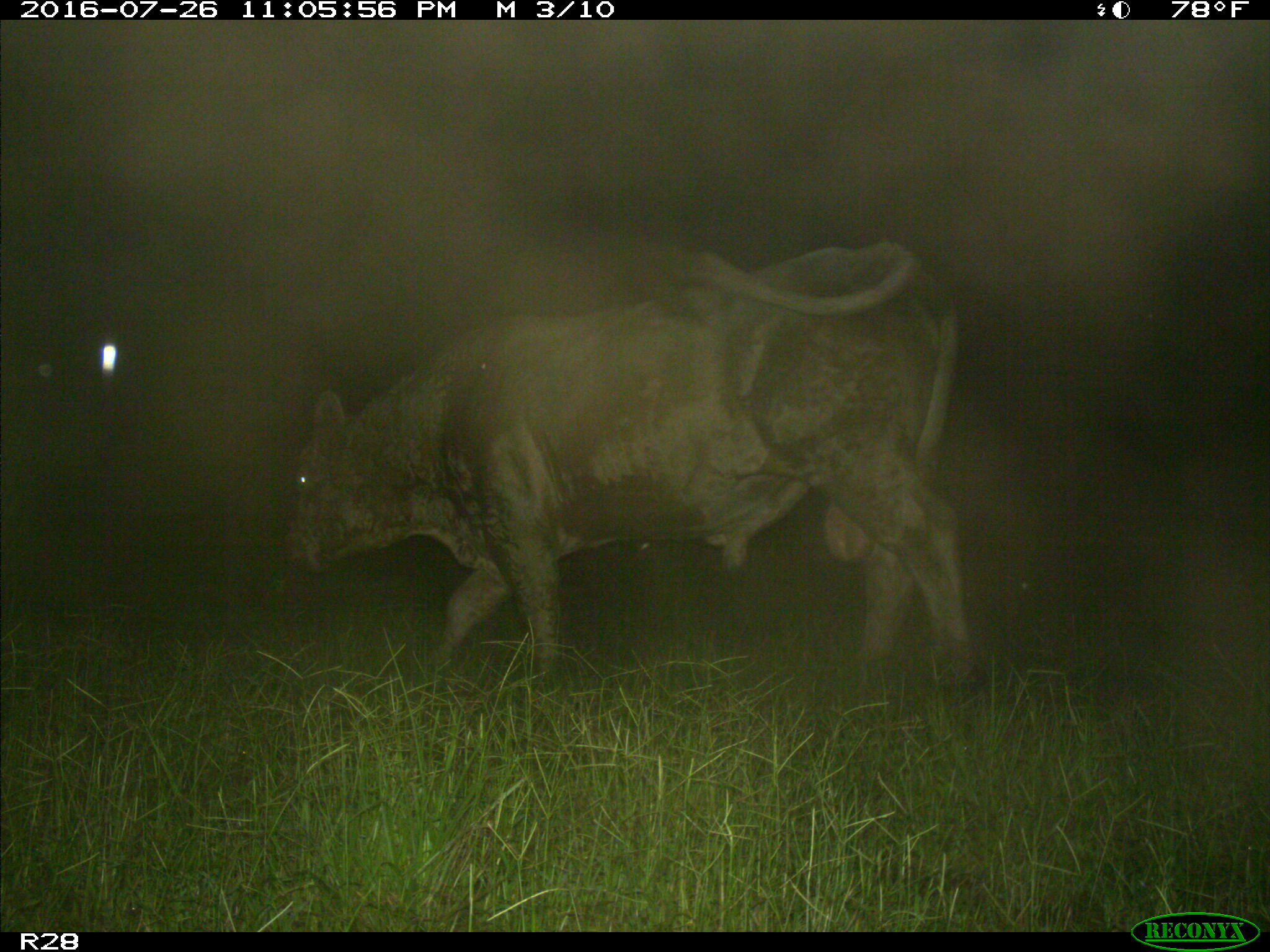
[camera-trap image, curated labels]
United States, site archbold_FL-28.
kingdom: Animalia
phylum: Chordata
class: Mammalia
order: Artiodactyla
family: Bovidae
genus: Bos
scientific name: Bos taurus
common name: domestic cow